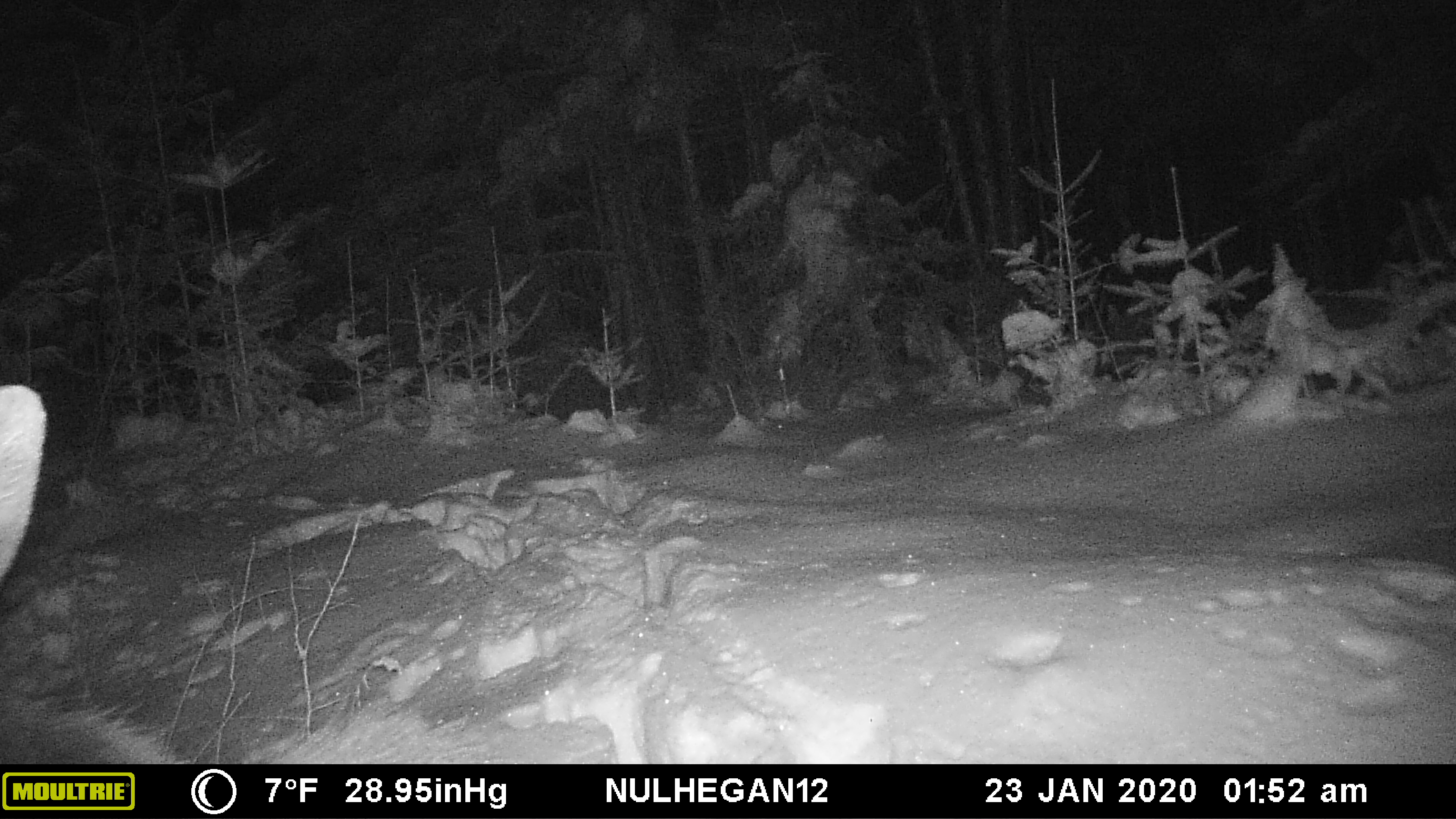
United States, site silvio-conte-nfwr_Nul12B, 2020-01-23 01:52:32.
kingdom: Animalia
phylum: Chordata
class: Mammalia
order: Artiodactyla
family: Cervidae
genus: Alces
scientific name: Alces alces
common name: moose